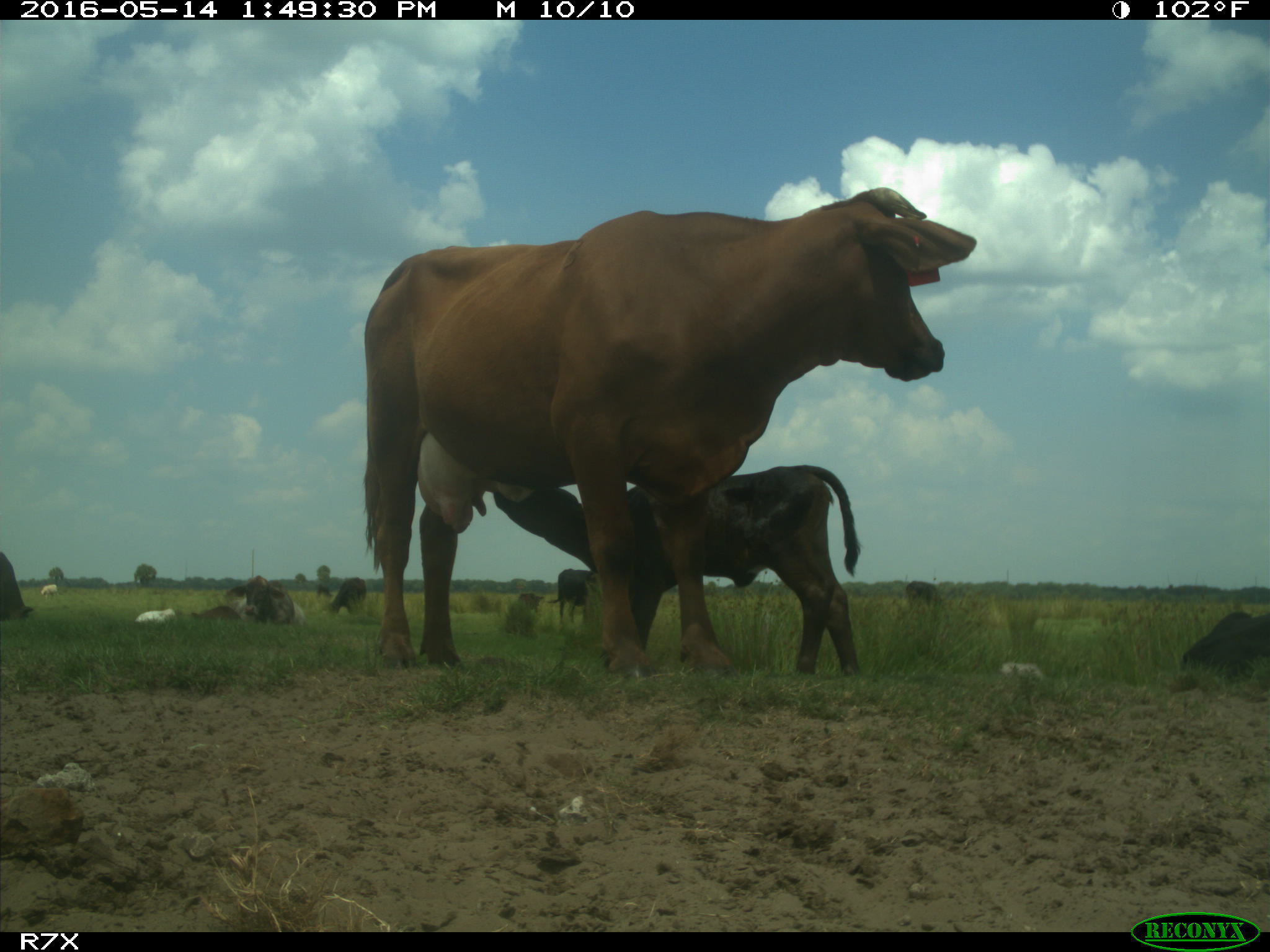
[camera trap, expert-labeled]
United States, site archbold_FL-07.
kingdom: Animalia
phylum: Chordata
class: Mammalia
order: Artiodactyla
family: Bovidae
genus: Bos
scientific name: Bos taurus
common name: domestic cow